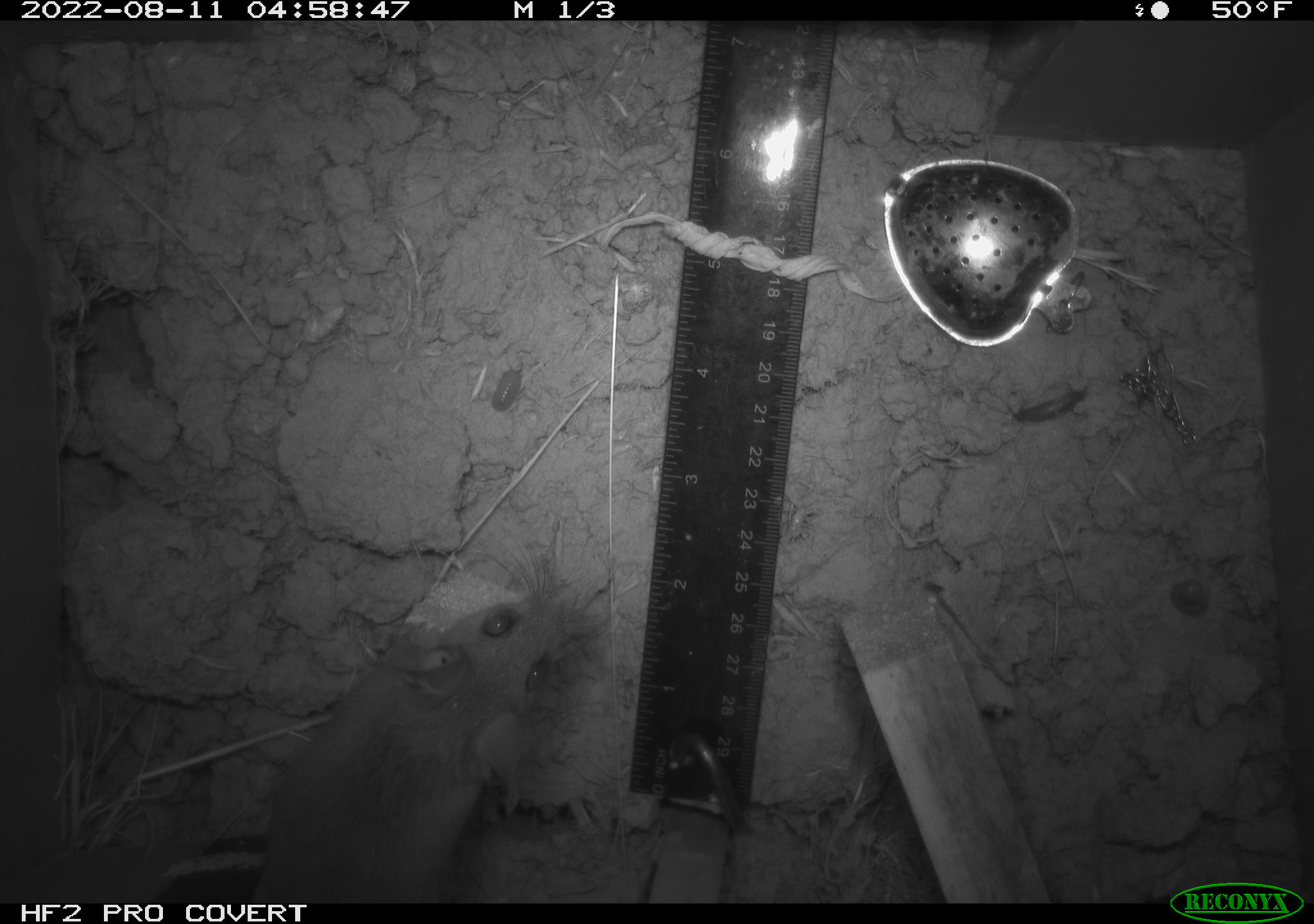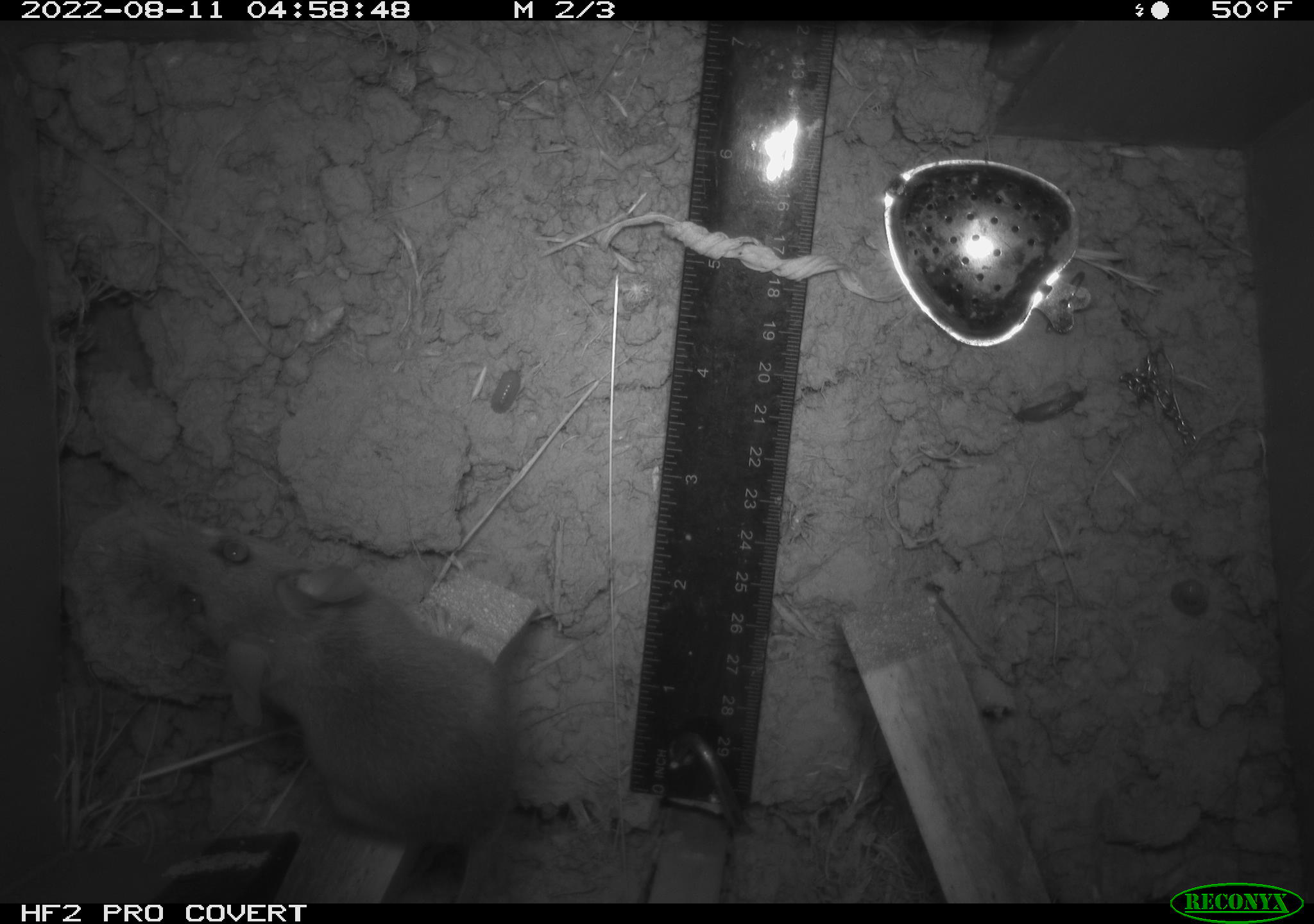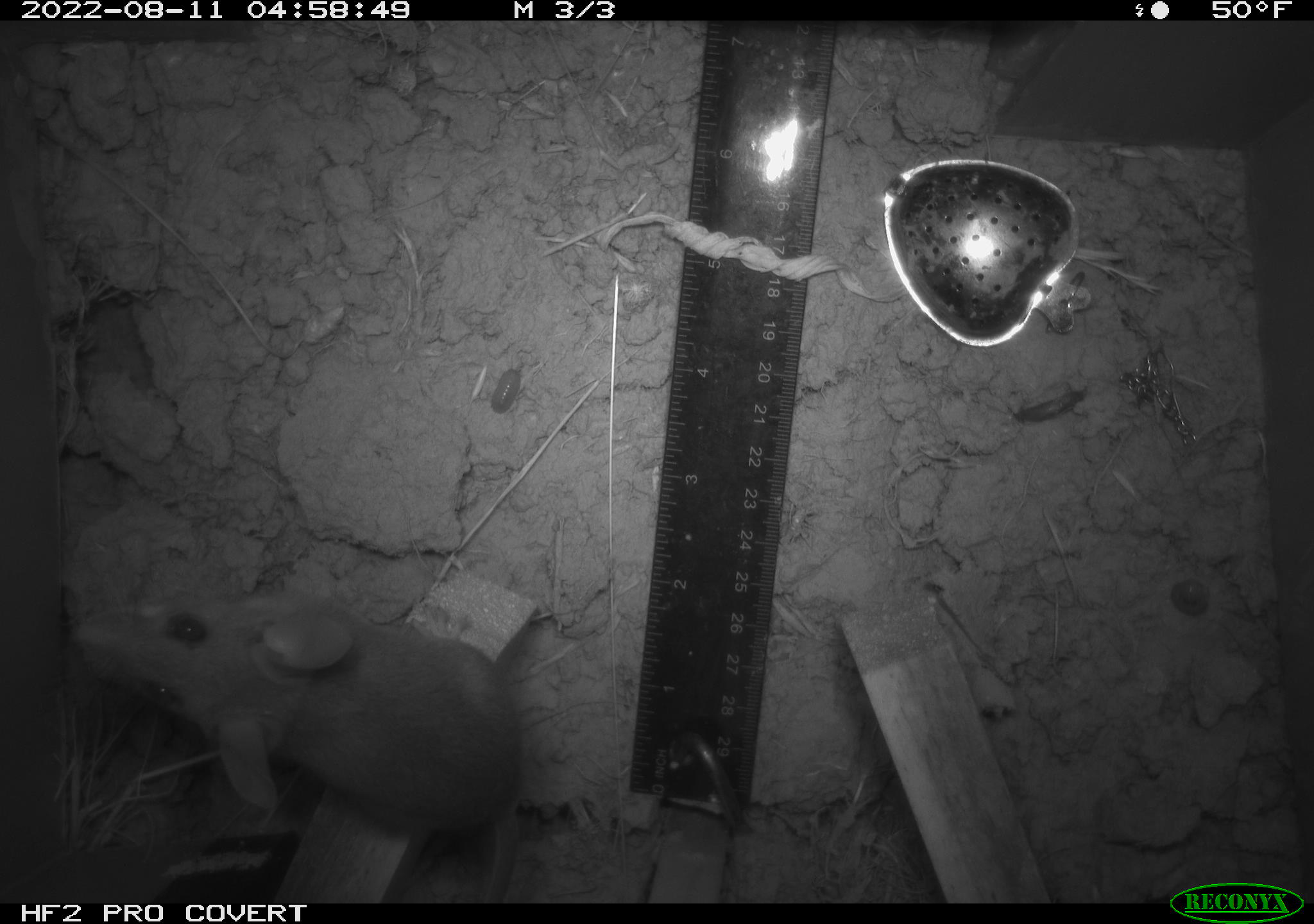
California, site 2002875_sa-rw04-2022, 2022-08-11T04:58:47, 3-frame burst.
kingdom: Animalia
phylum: Chordata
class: Mammalia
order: Rodentia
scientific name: Rodentia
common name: mouse species